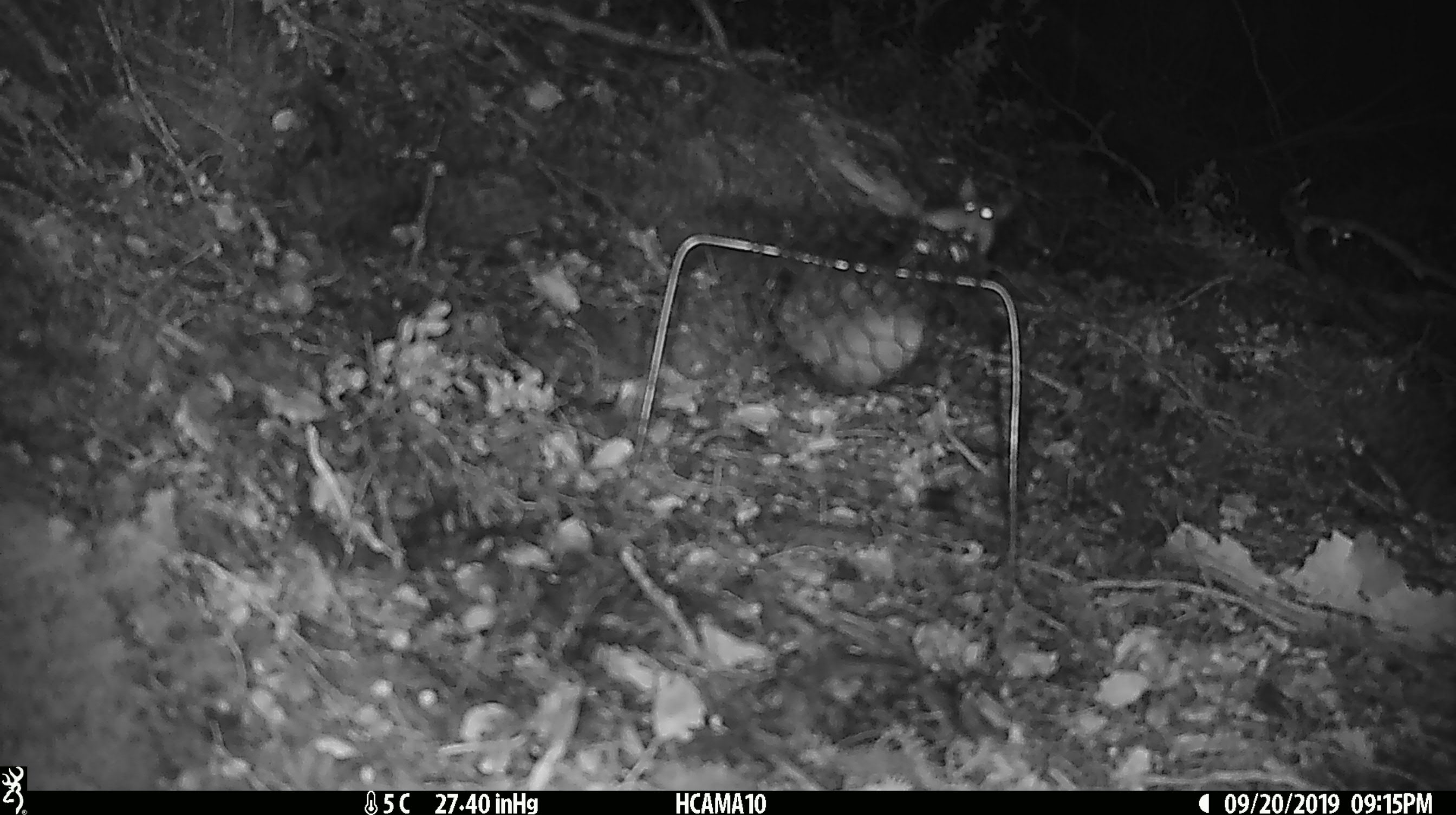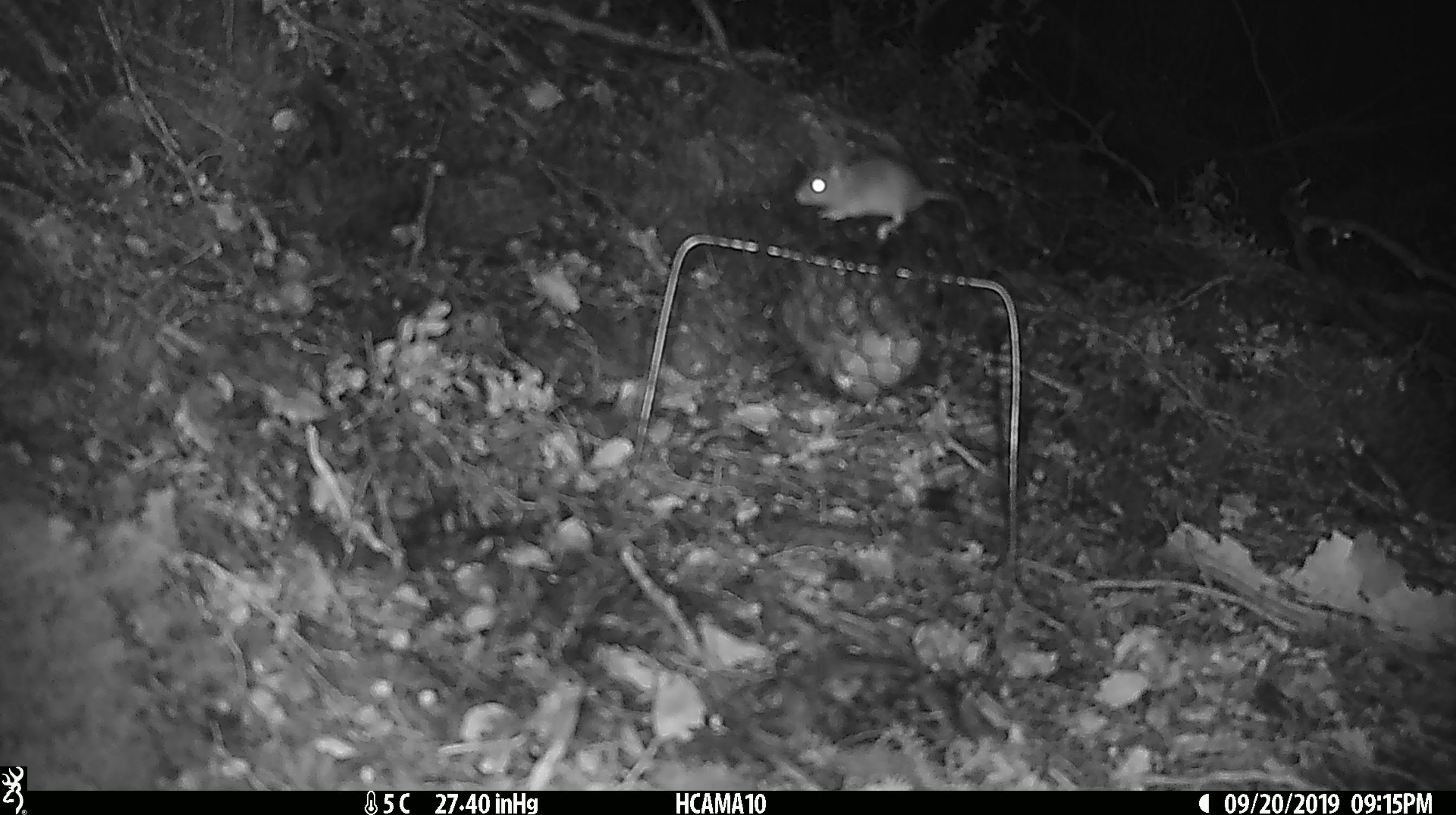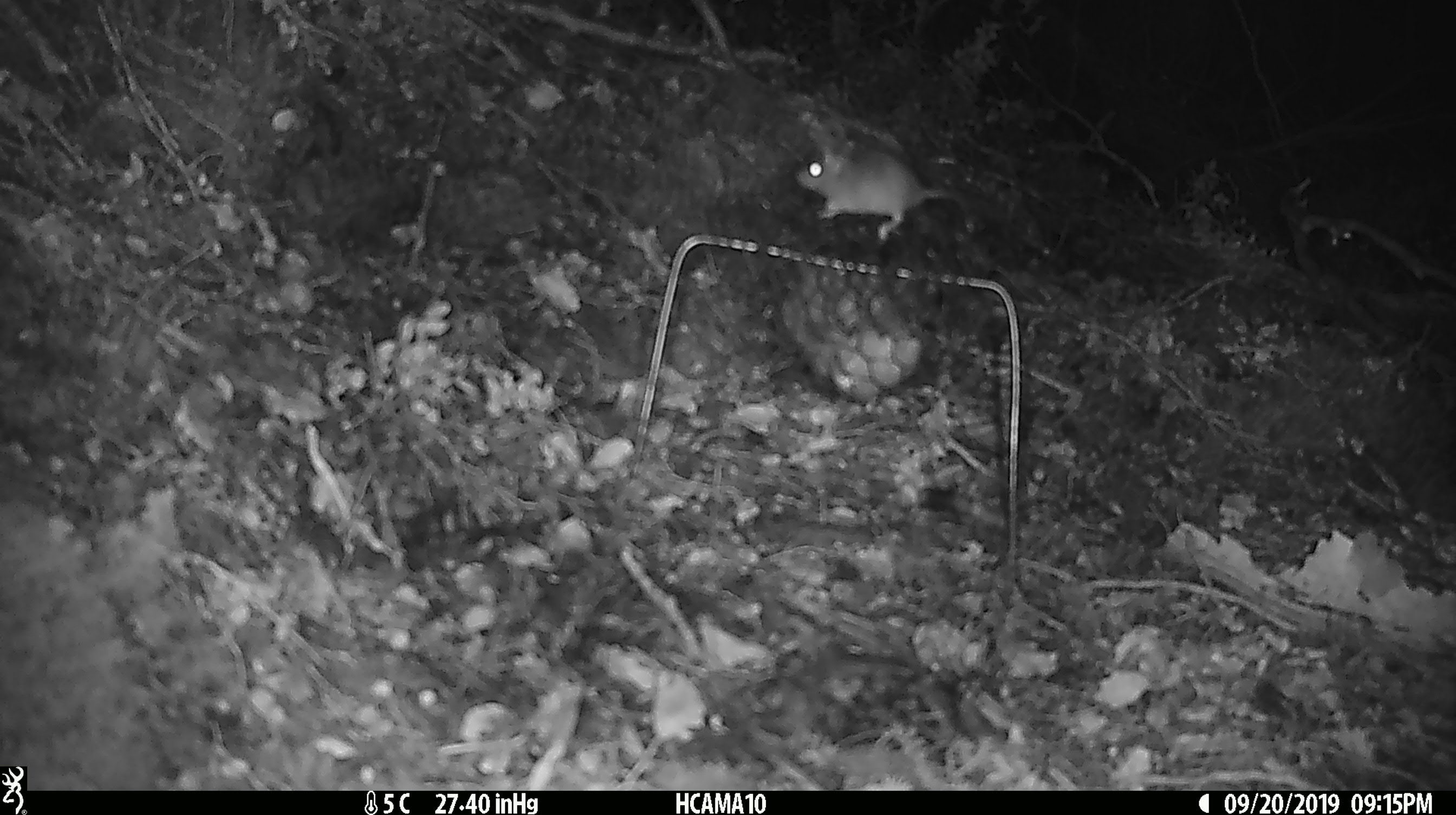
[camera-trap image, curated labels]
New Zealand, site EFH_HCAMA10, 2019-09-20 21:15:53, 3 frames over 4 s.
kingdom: Animalia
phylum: Chordata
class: Mammalia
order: Rodentia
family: Muridae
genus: Mus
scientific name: Mus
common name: mouse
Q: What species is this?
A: Mouse (Mus).